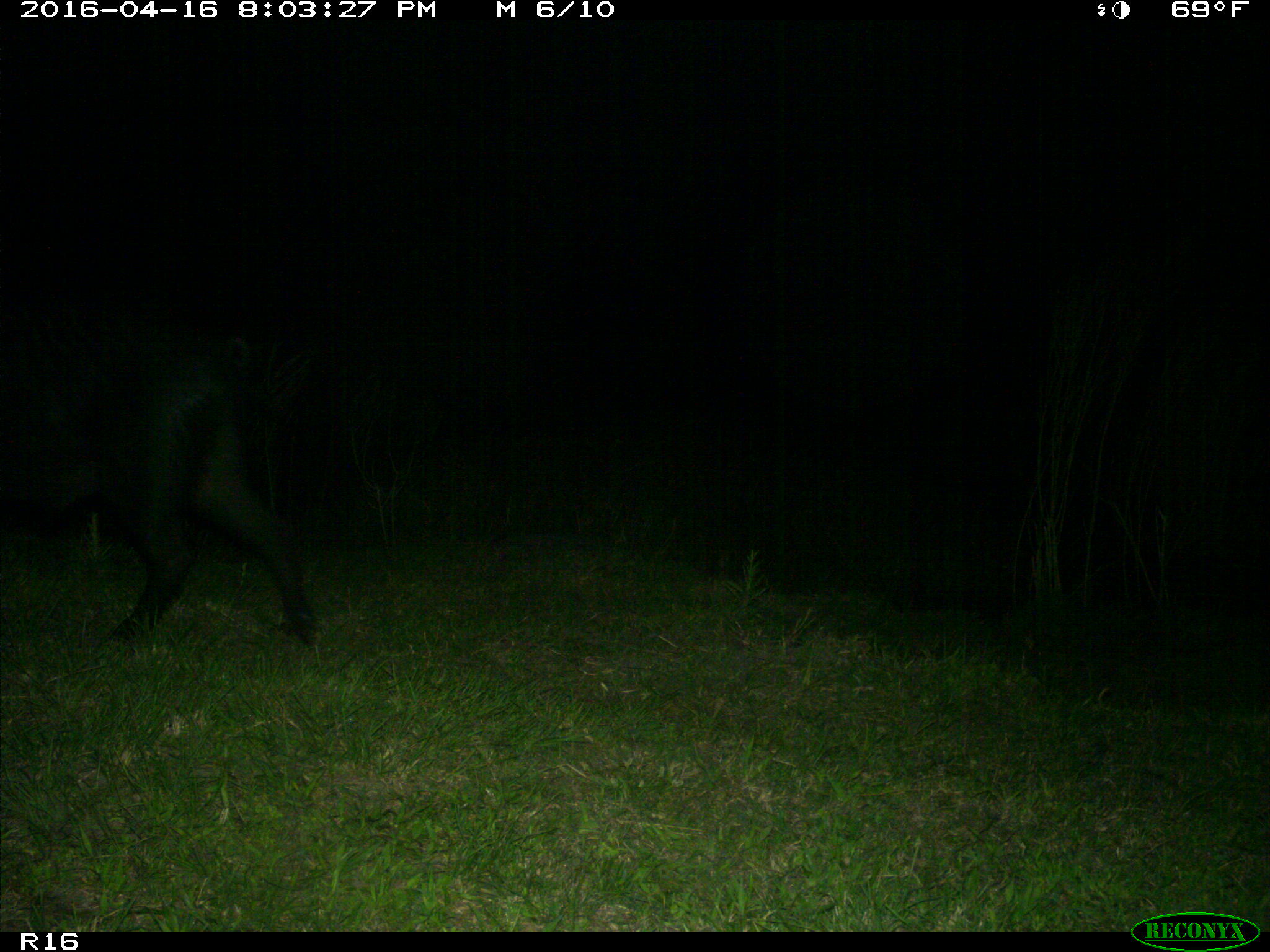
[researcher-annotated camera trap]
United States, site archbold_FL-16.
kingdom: Animalia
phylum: Chordata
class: Mammalia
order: Artiodactyla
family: Suidae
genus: Sus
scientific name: Sus scrofa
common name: wild boar